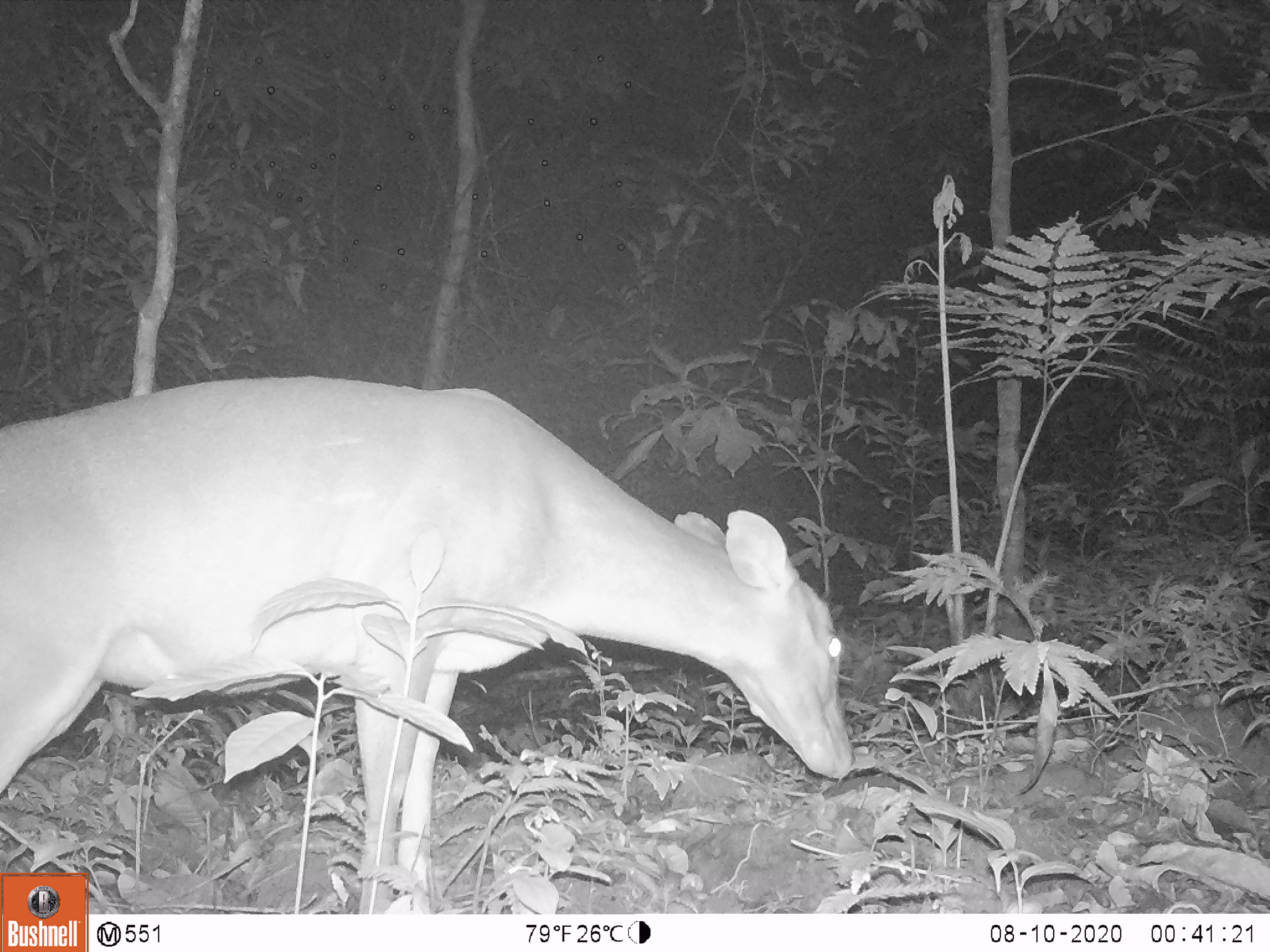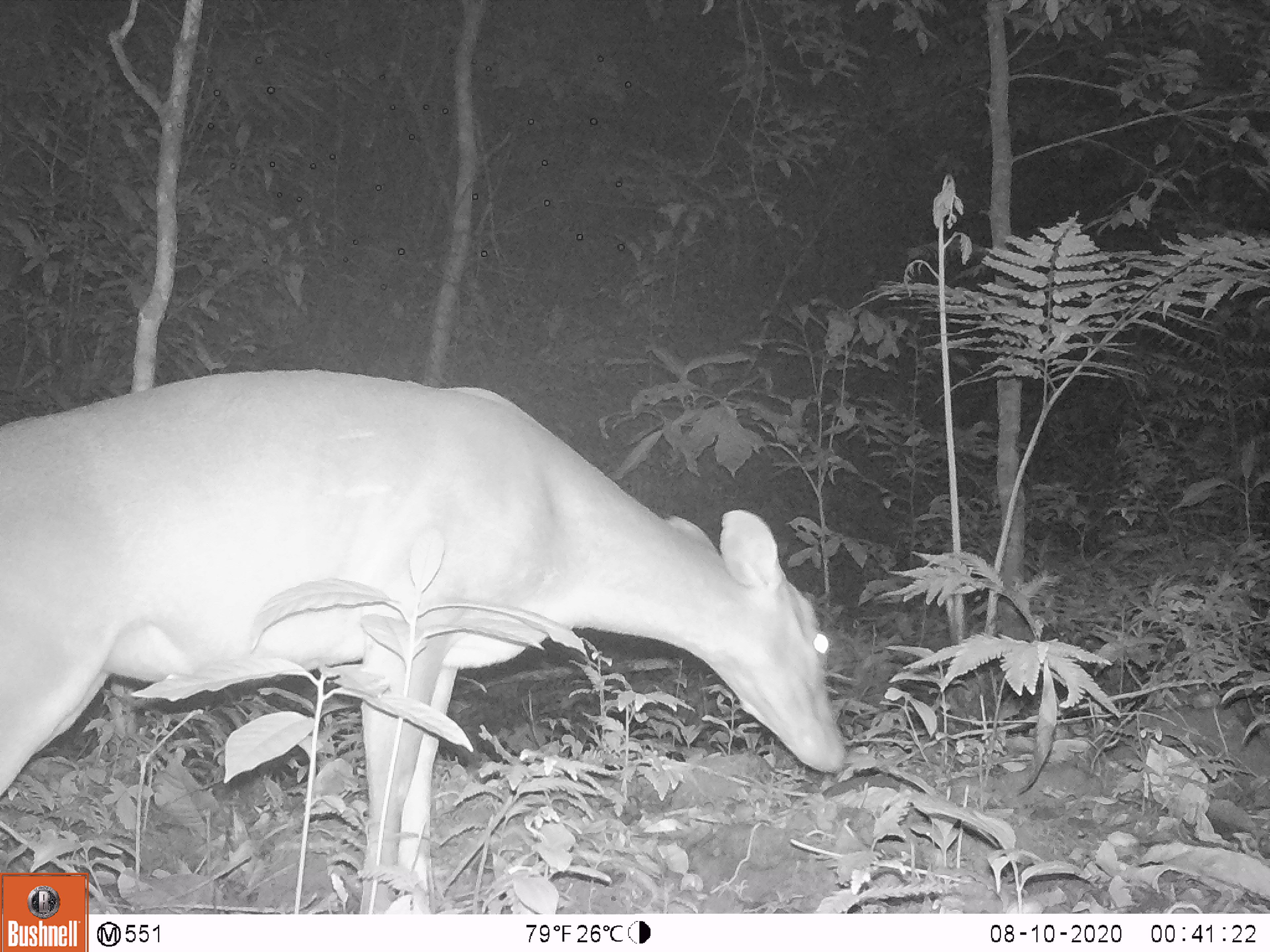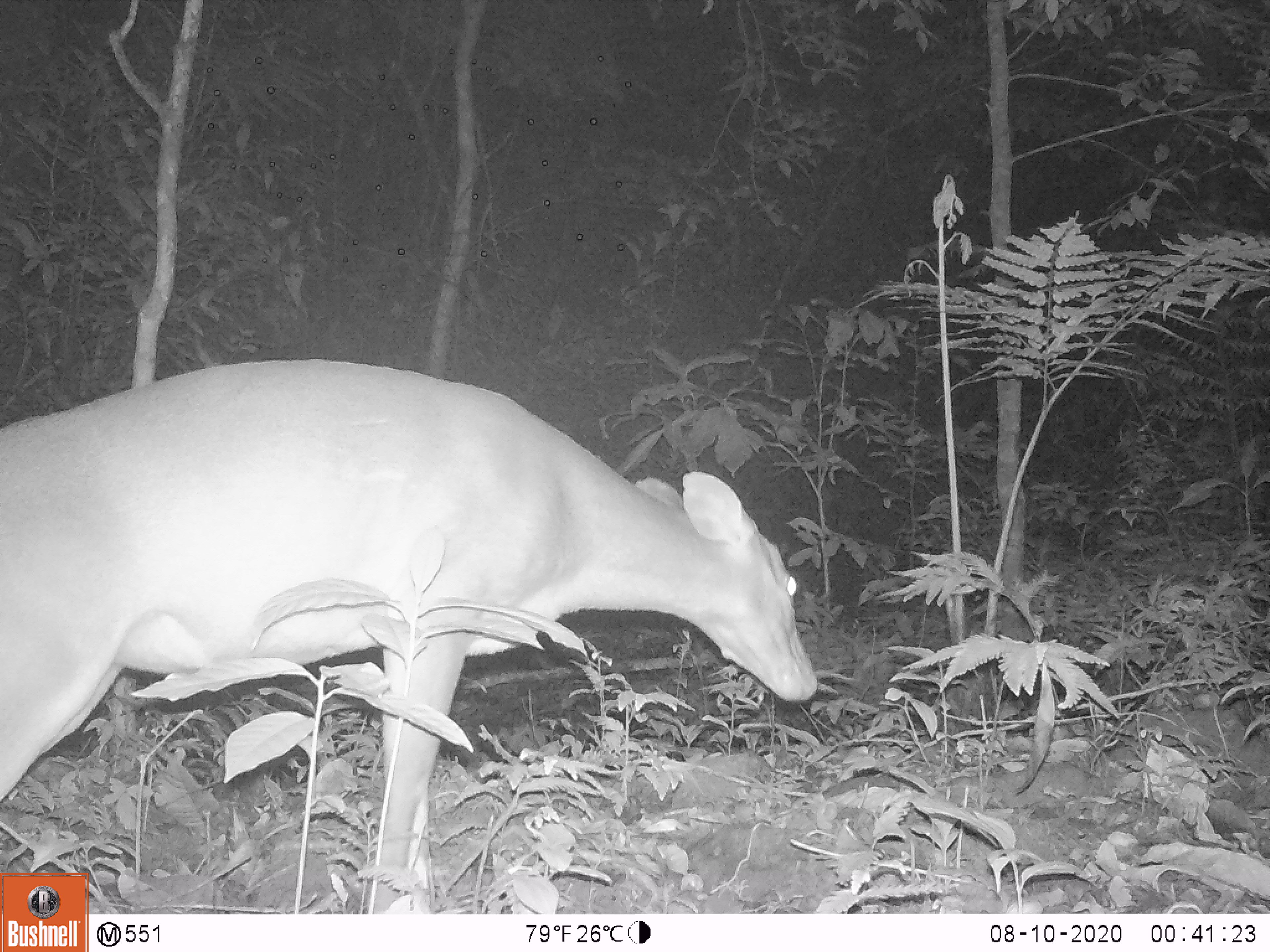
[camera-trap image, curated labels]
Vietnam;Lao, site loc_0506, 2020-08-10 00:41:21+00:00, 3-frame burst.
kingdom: Animalia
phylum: Chordata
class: Mammalia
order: Artiodactyla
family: Cervidae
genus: Muntiacus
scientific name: Muntiacus vuquangensis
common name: large-antlered muntjac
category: large antlered muntjac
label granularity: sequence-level